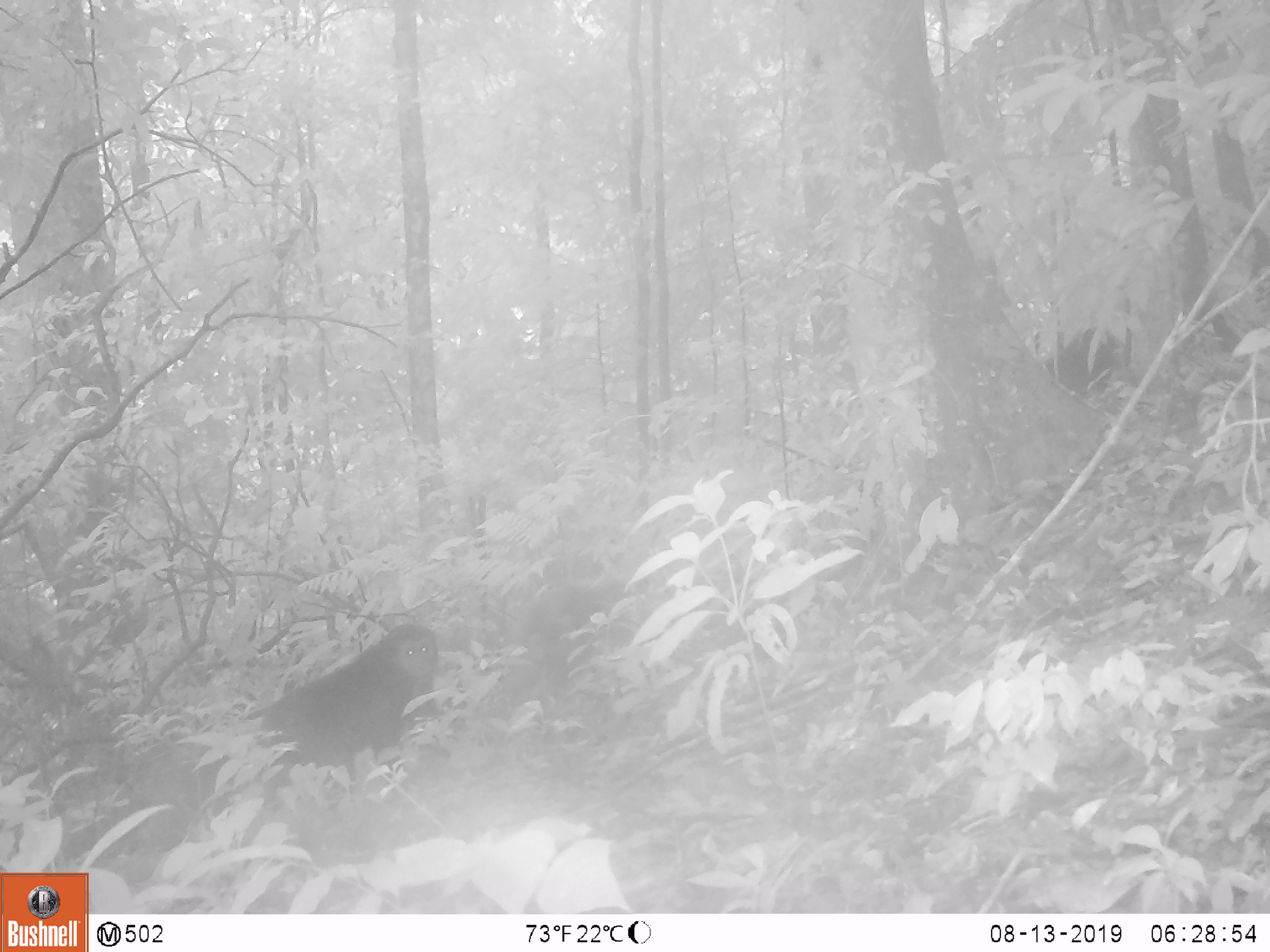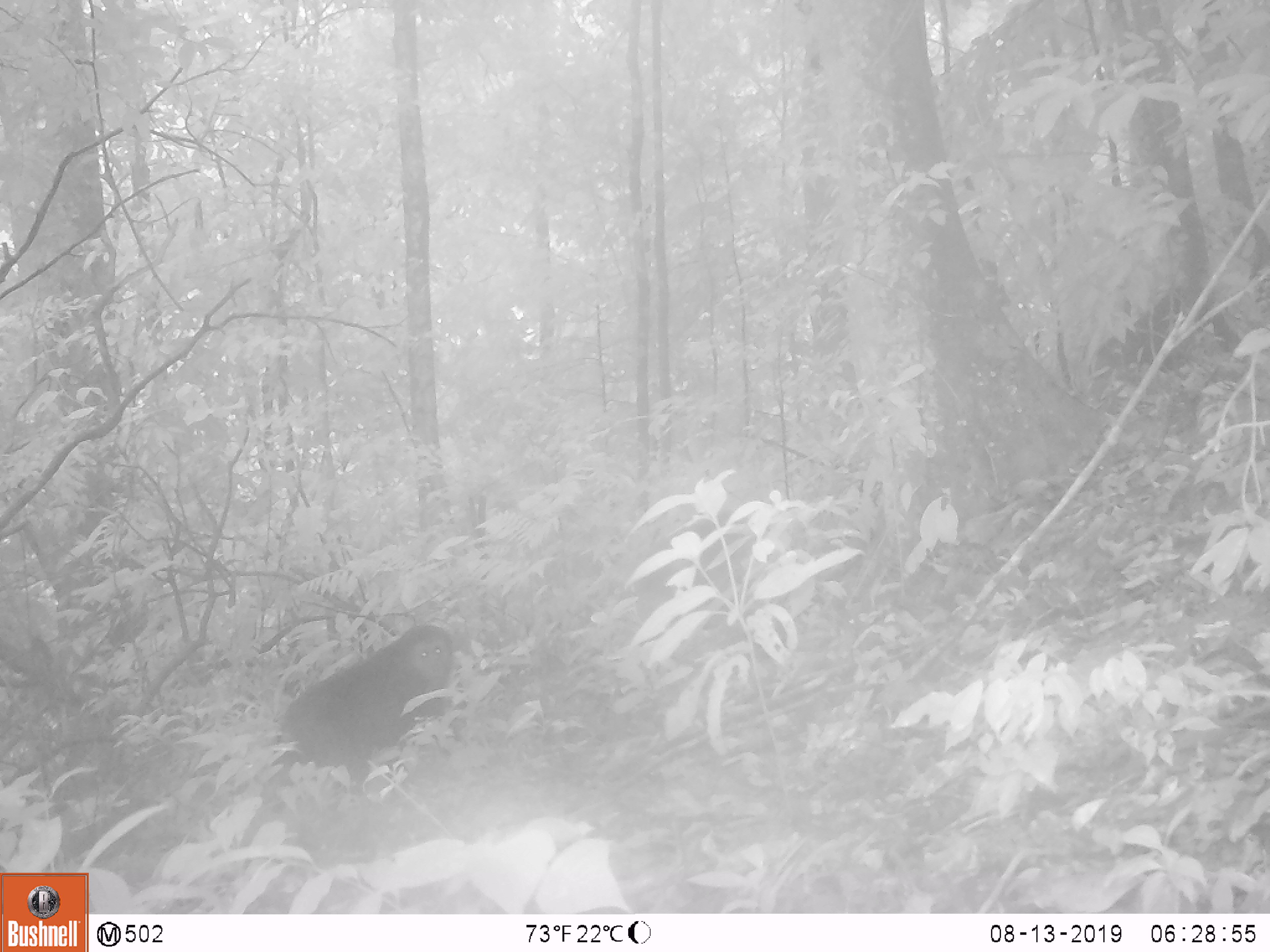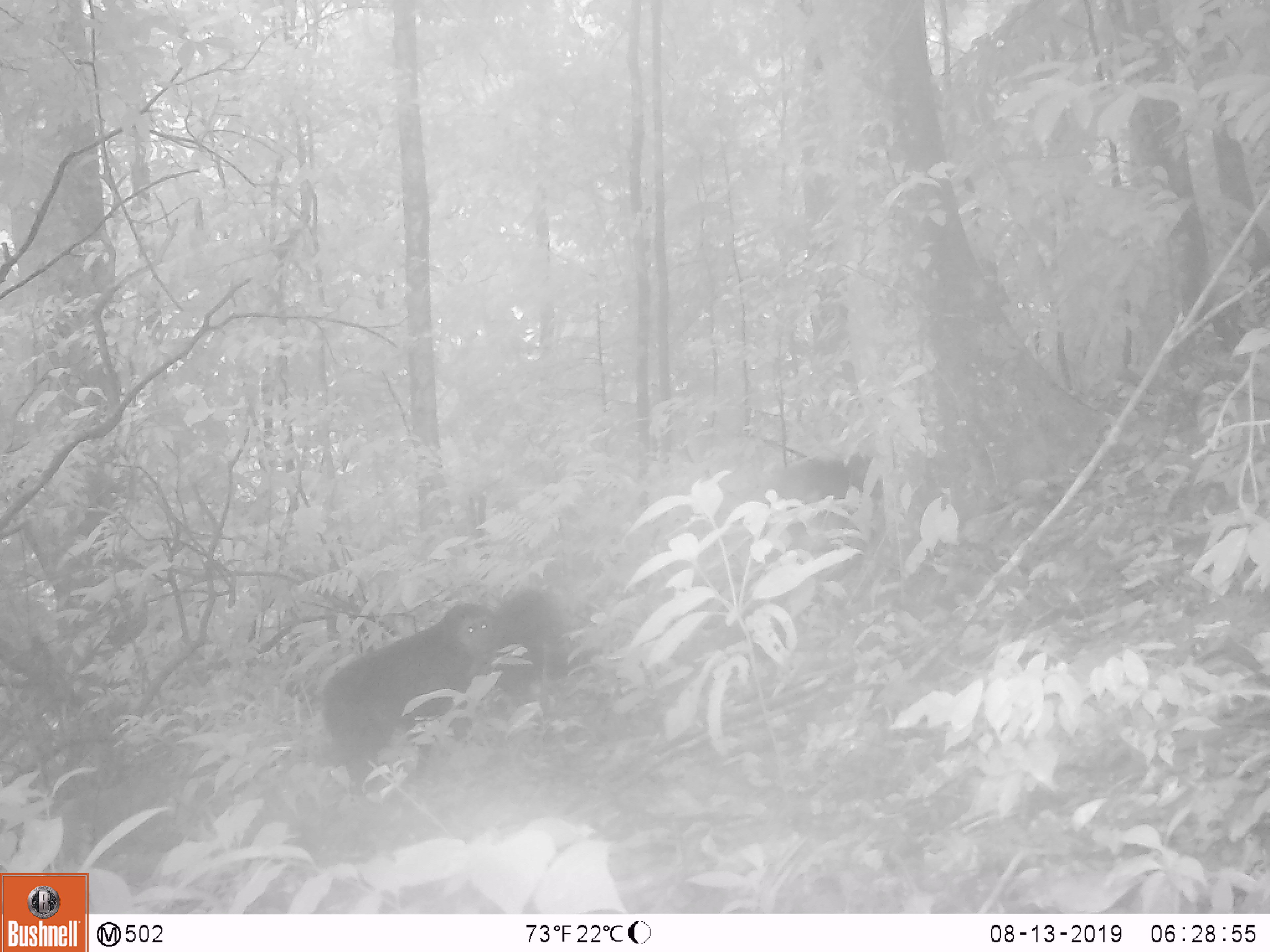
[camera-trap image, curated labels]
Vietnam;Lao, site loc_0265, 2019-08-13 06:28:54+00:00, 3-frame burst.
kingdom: Animalia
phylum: Chordata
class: Mammalia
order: Primates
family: Cercopithecidae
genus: Macaca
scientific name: Macaca arctoides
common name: stump-tailed macaque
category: stump tailed macaque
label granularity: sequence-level